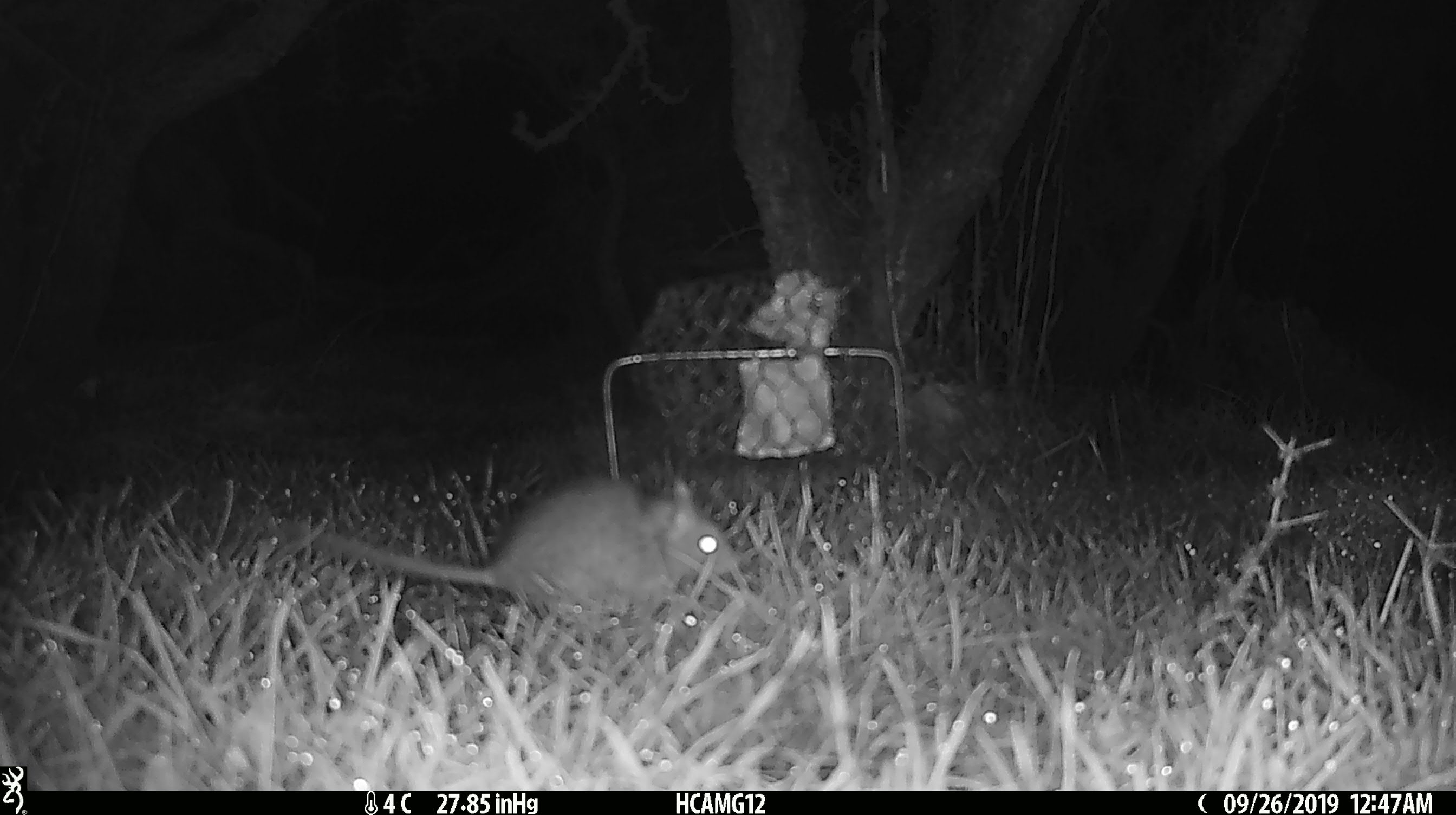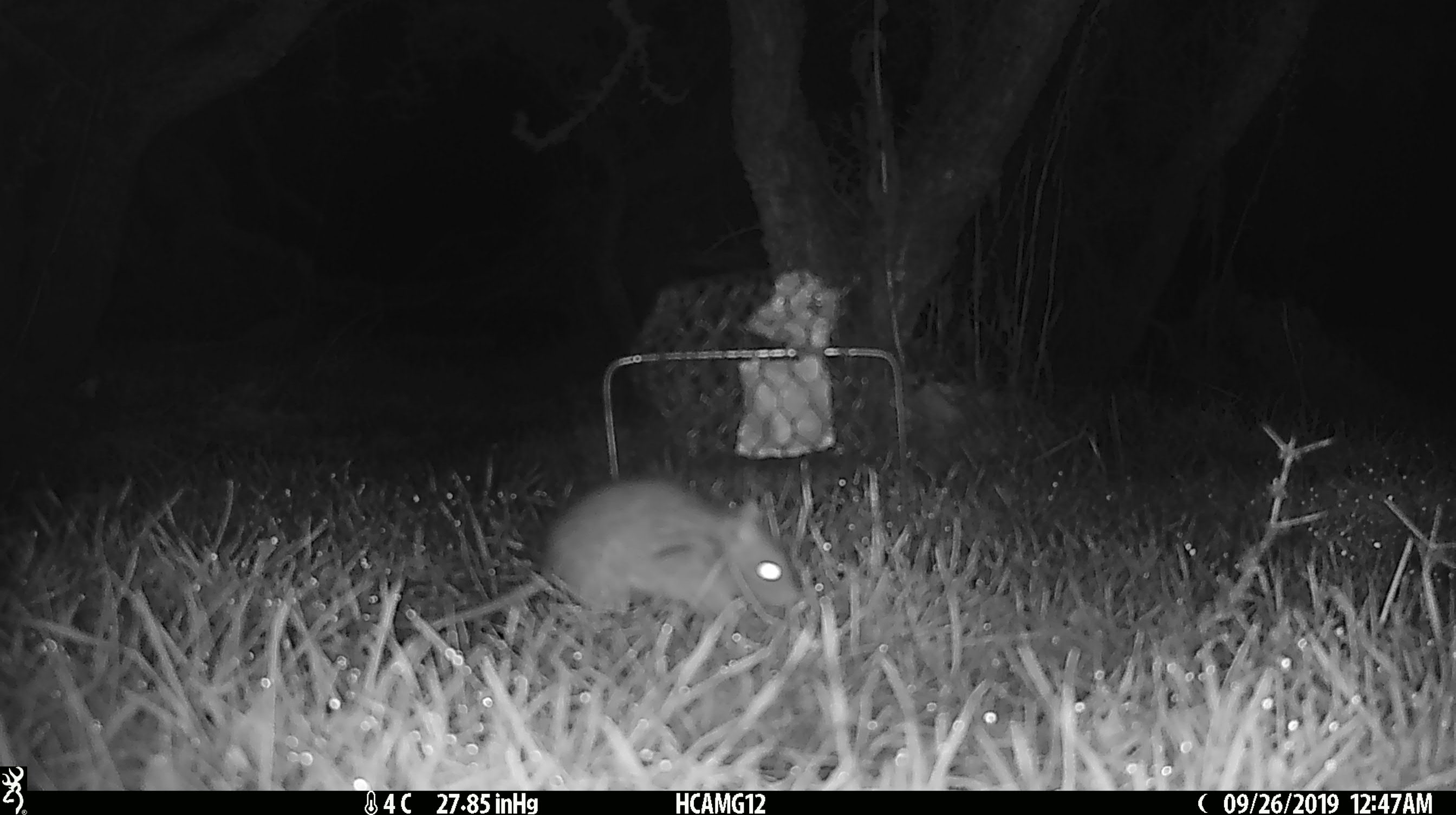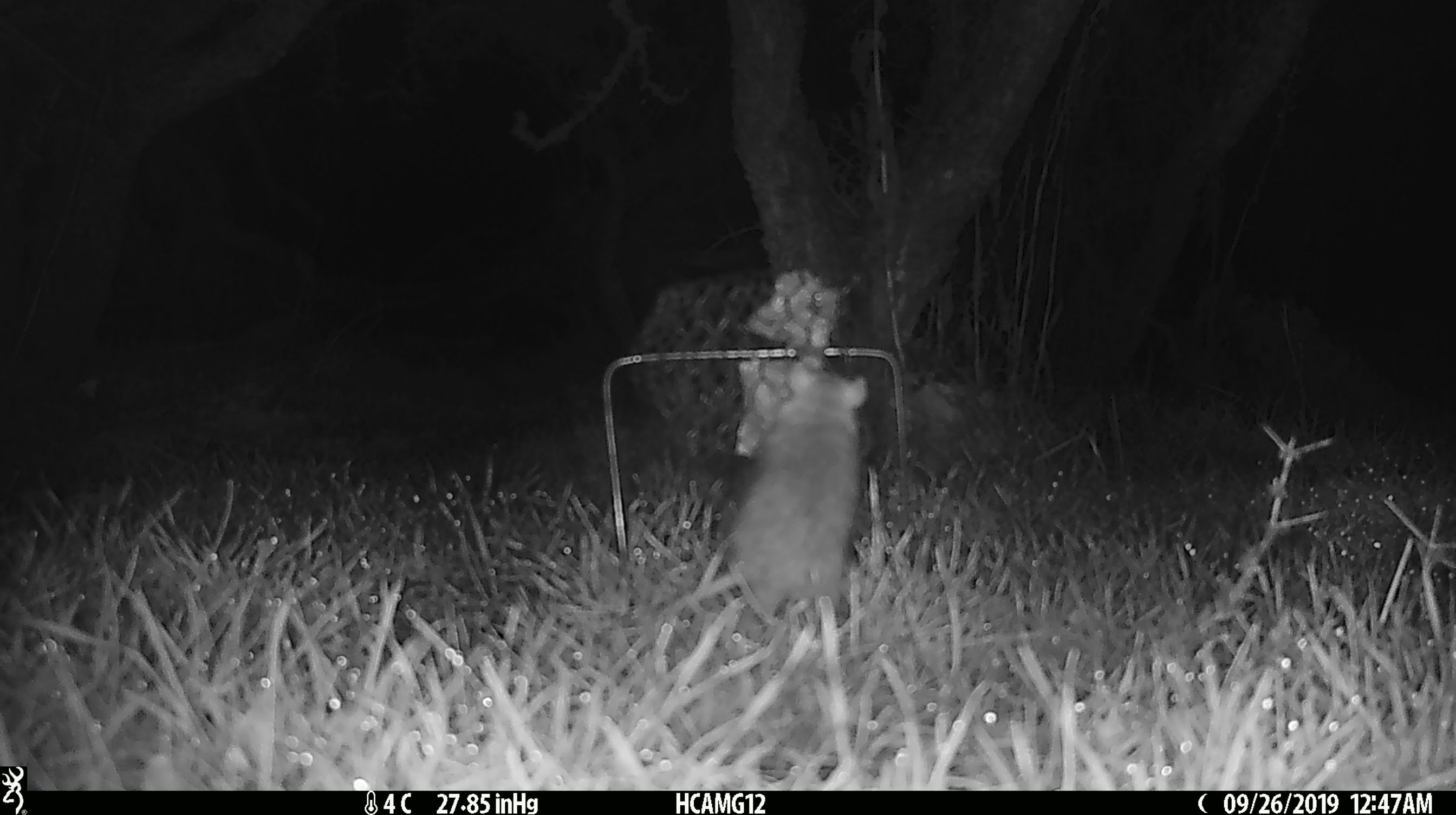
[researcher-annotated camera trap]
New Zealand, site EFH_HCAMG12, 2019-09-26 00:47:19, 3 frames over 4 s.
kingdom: Animalia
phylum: Chordata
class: Mammalia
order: Rodentia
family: Muridae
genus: Mus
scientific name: Mus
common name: mouse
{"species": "mouse (Mus)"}